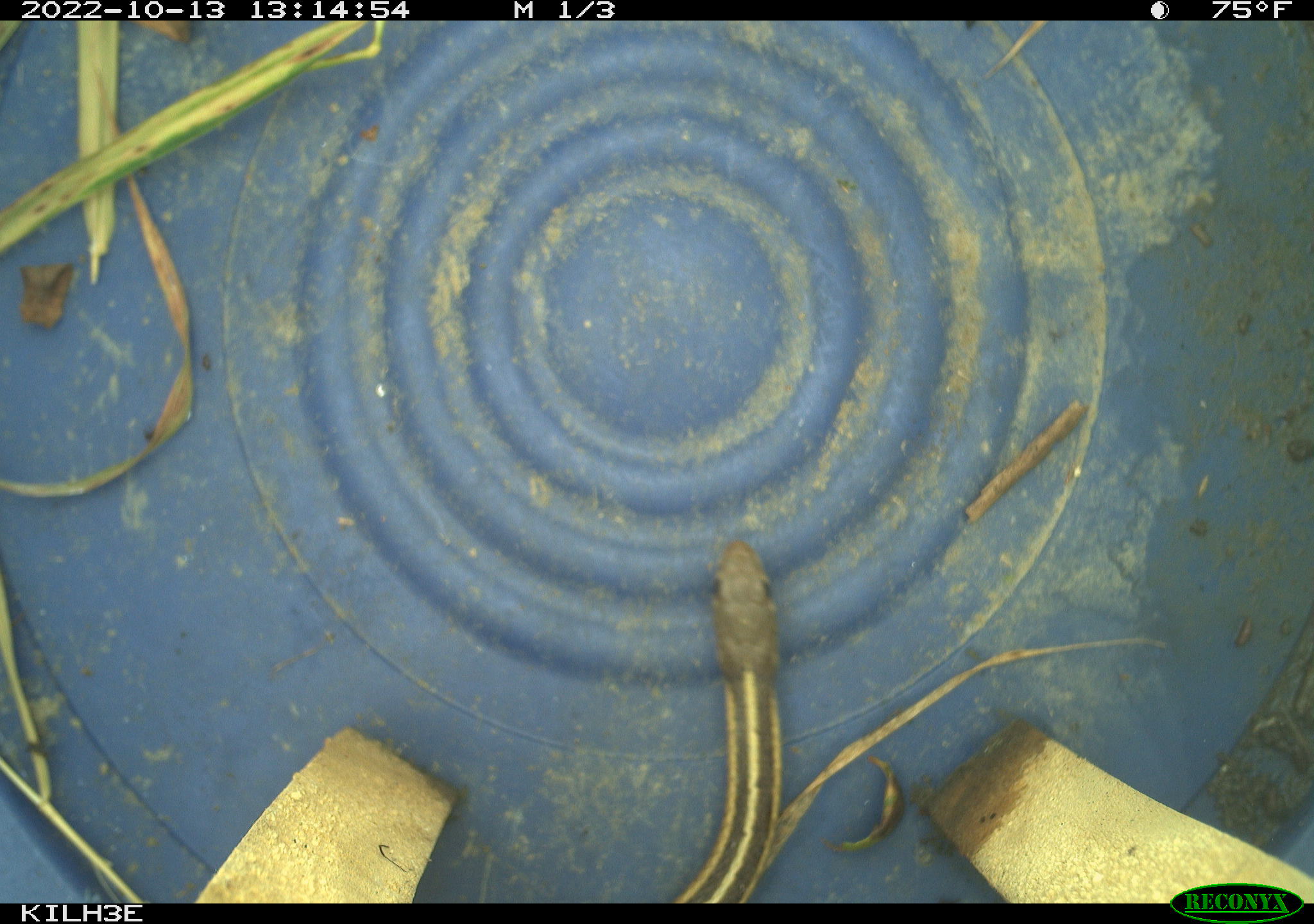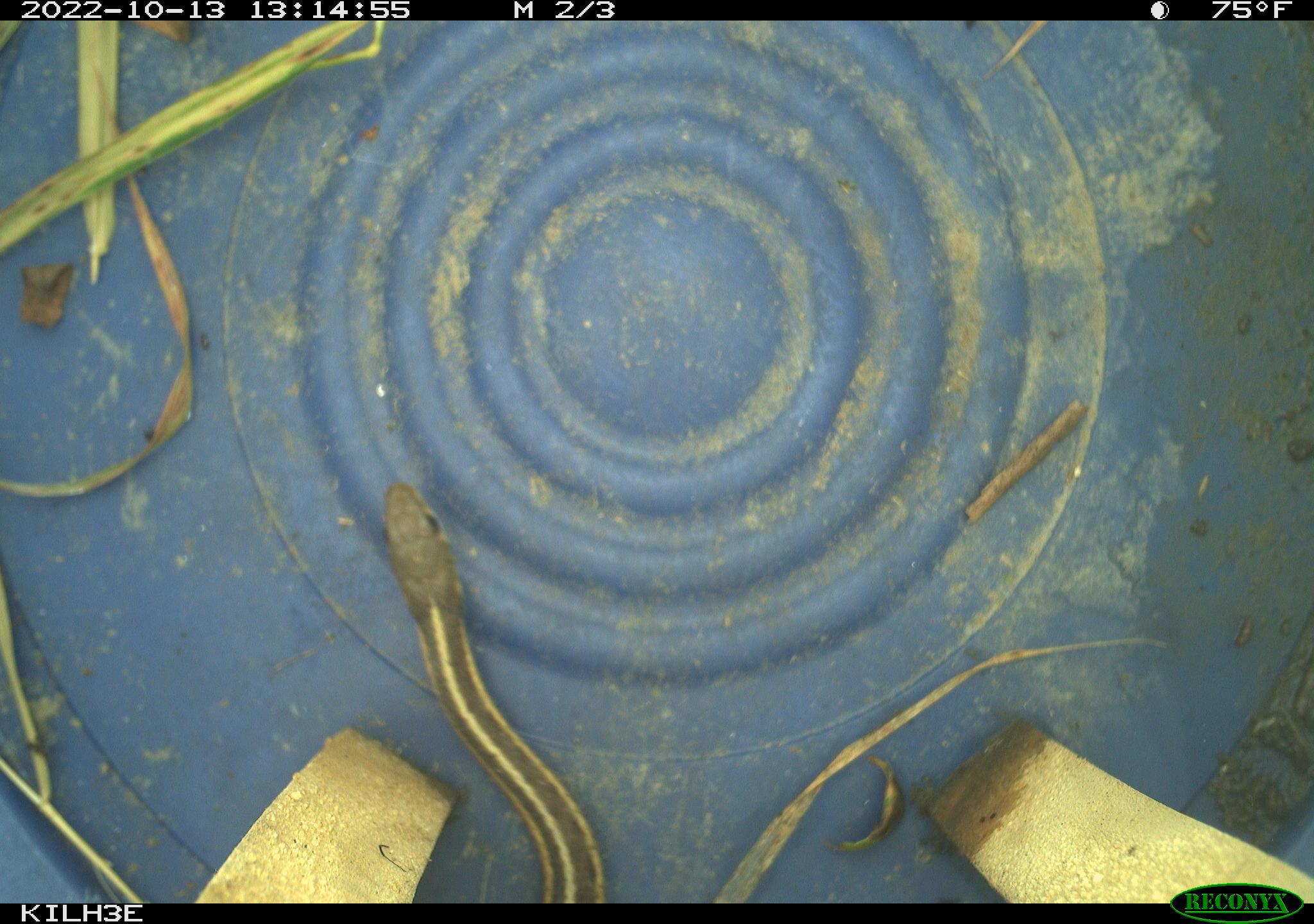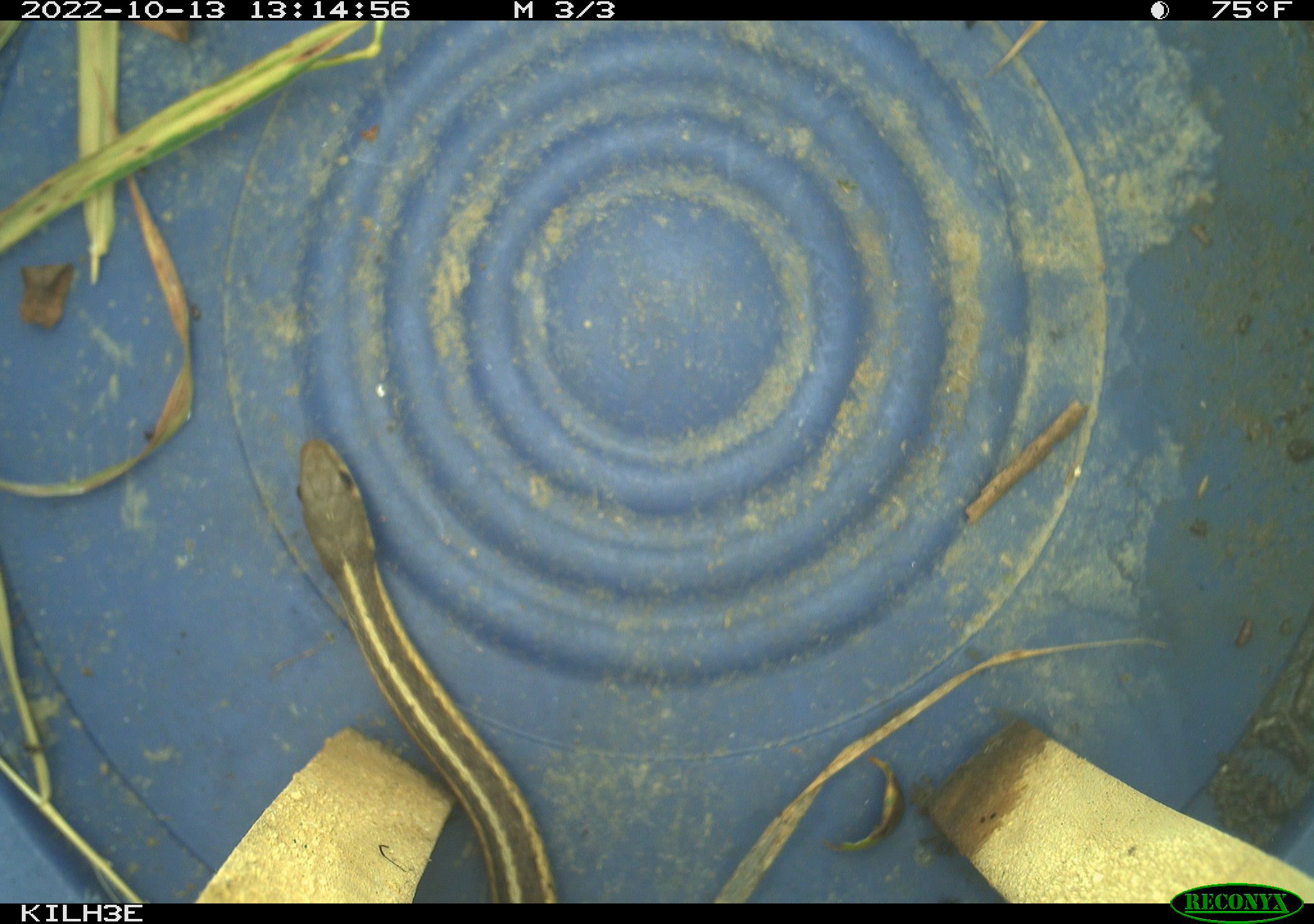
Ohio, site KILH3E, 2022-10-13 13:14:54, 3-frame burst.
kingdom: Animalia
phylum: Chordata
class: Reptilia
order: Squamata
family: Colubridae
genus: Thamnophis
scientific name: Thamnophis sirtalis sirtalis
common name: eastern gartersnake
Eastern gartersnake (Thamnophis sirtalis sirtalis).